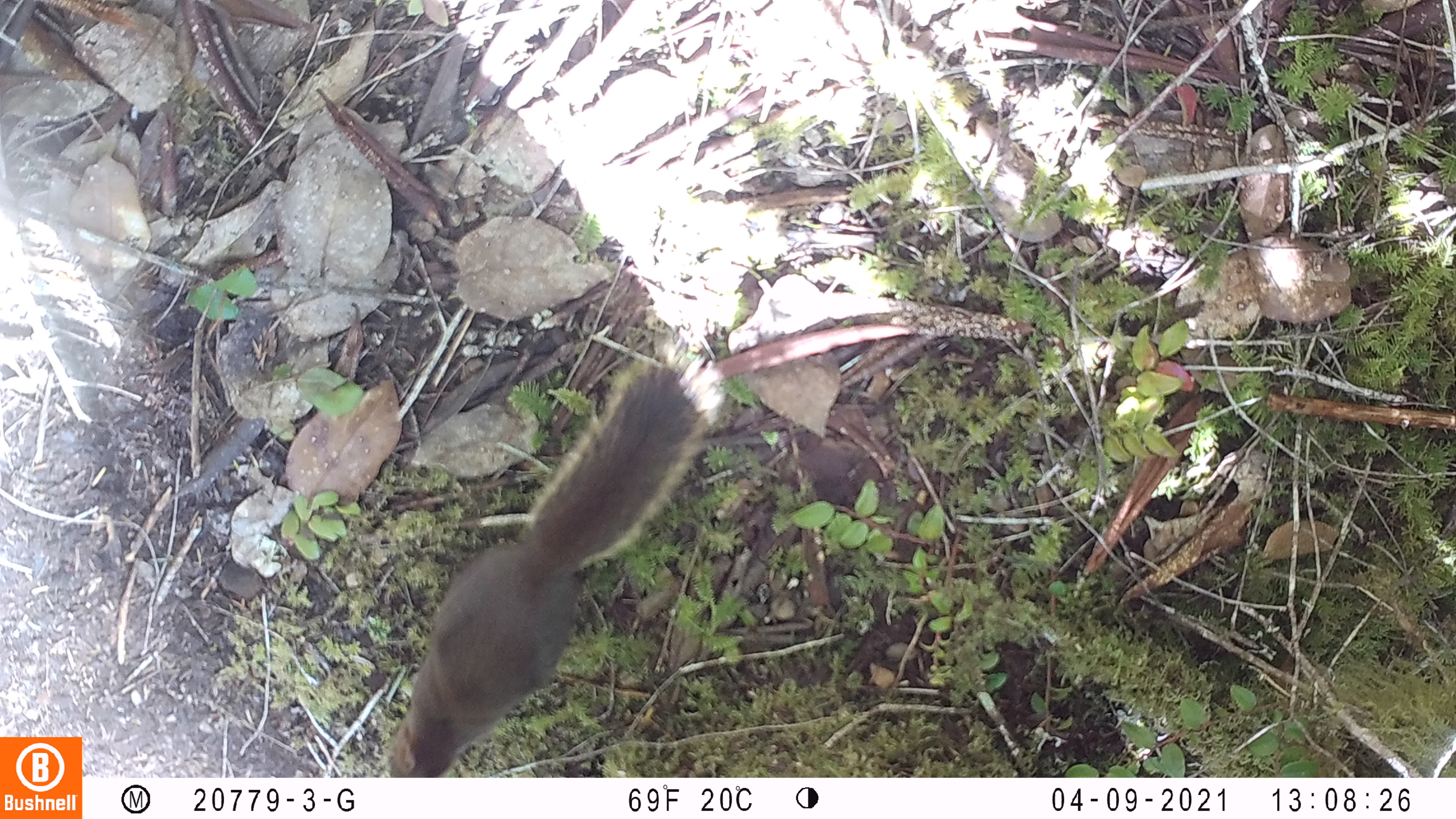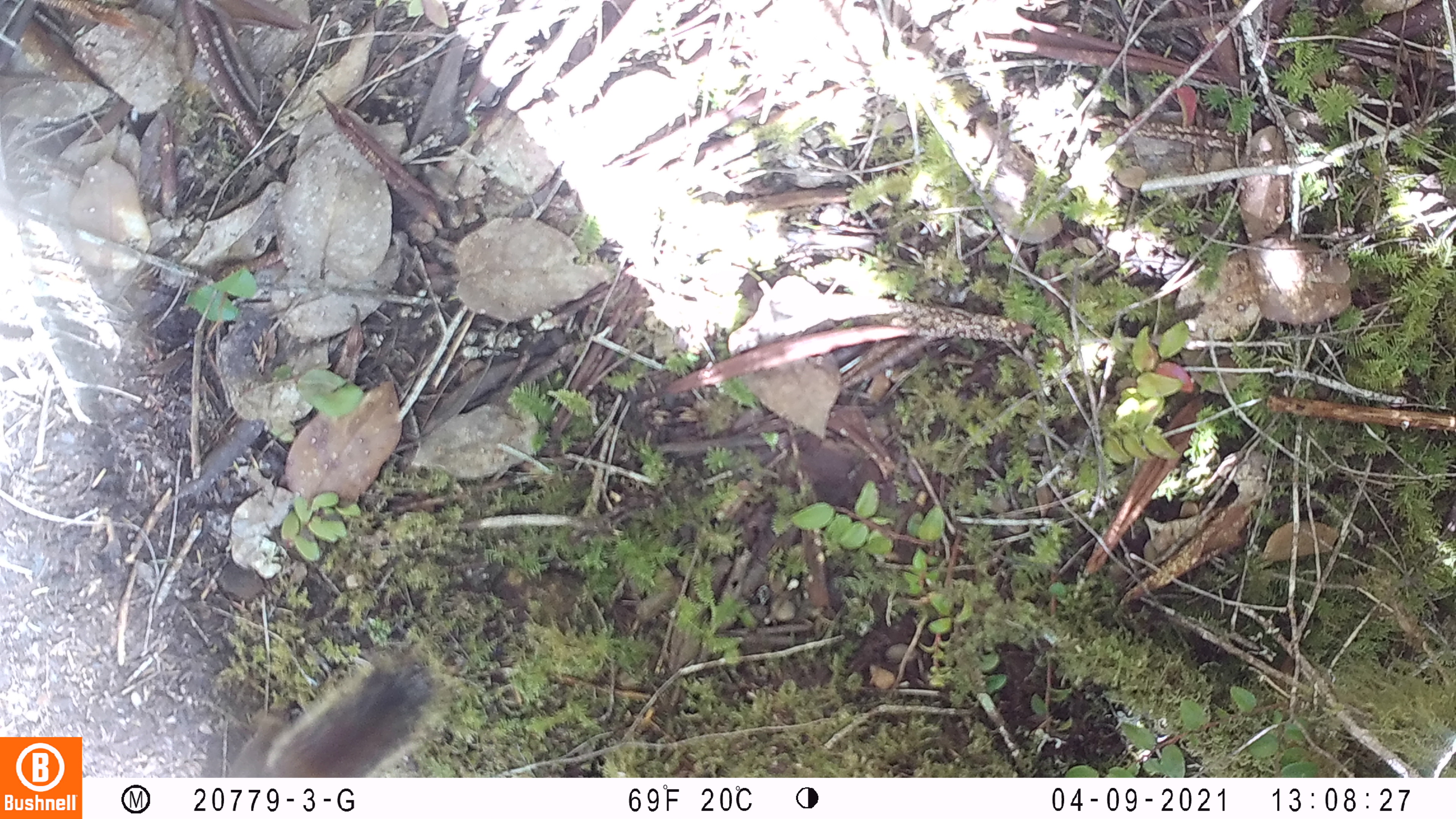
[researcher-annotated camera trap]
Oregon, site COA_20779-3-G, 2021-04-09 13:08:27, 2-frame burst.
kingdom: Animalia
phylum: Chordata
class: Mammalia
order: Rodentia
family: Sciuridae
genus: Tamiasciurus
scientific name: Tamiasciurus douglasii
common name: douglas squirrel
Douglas squirrel (Tamiasciurus douglasii).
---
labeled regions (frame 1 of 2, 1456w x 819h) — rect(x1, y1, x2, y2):
douglas squirrel: rect(380, 331, 754, 776)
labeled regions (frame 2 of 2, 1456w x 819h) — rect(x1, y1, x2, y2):
douglas squirrel: rect(174, 634, 451, 778)